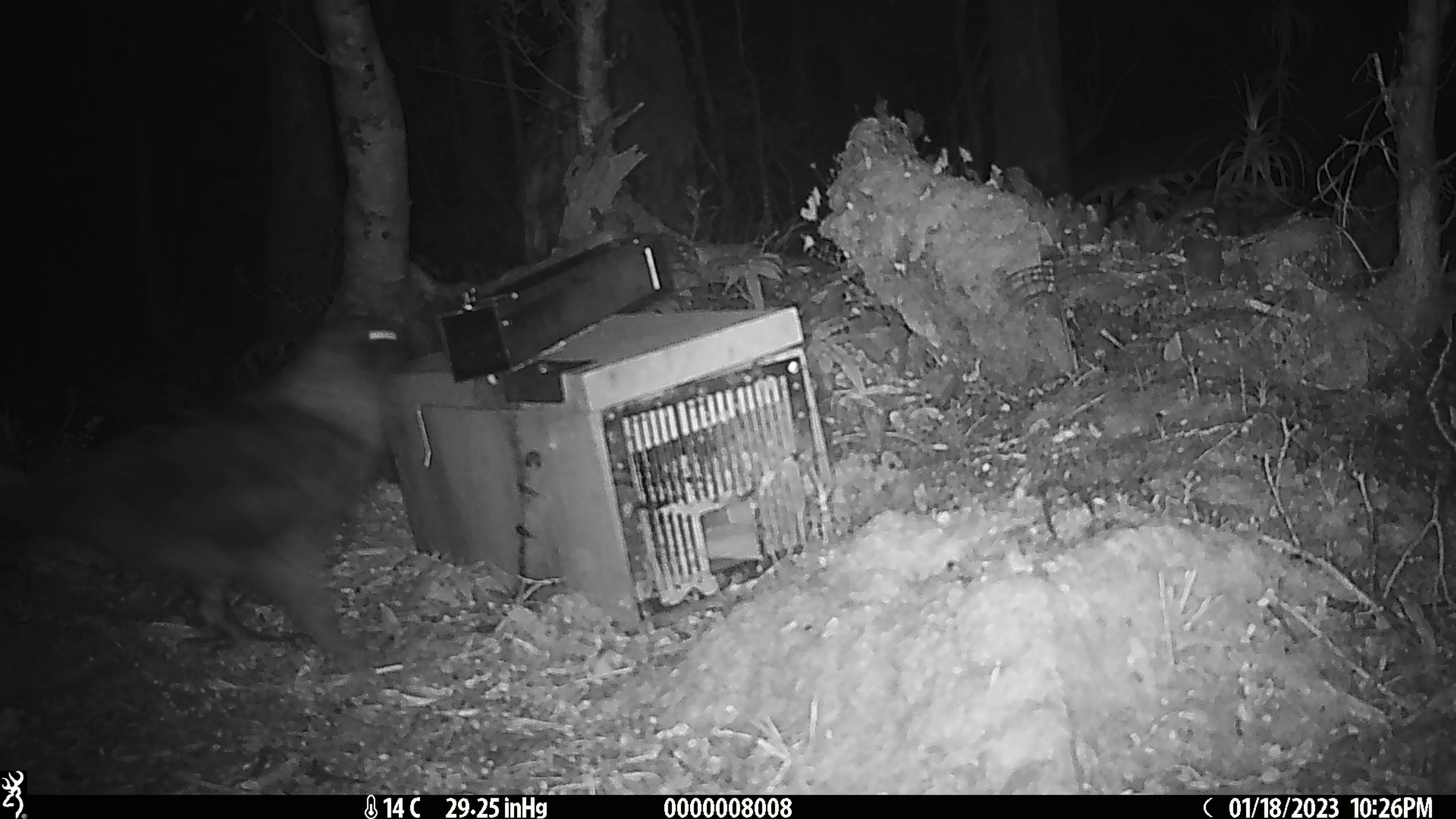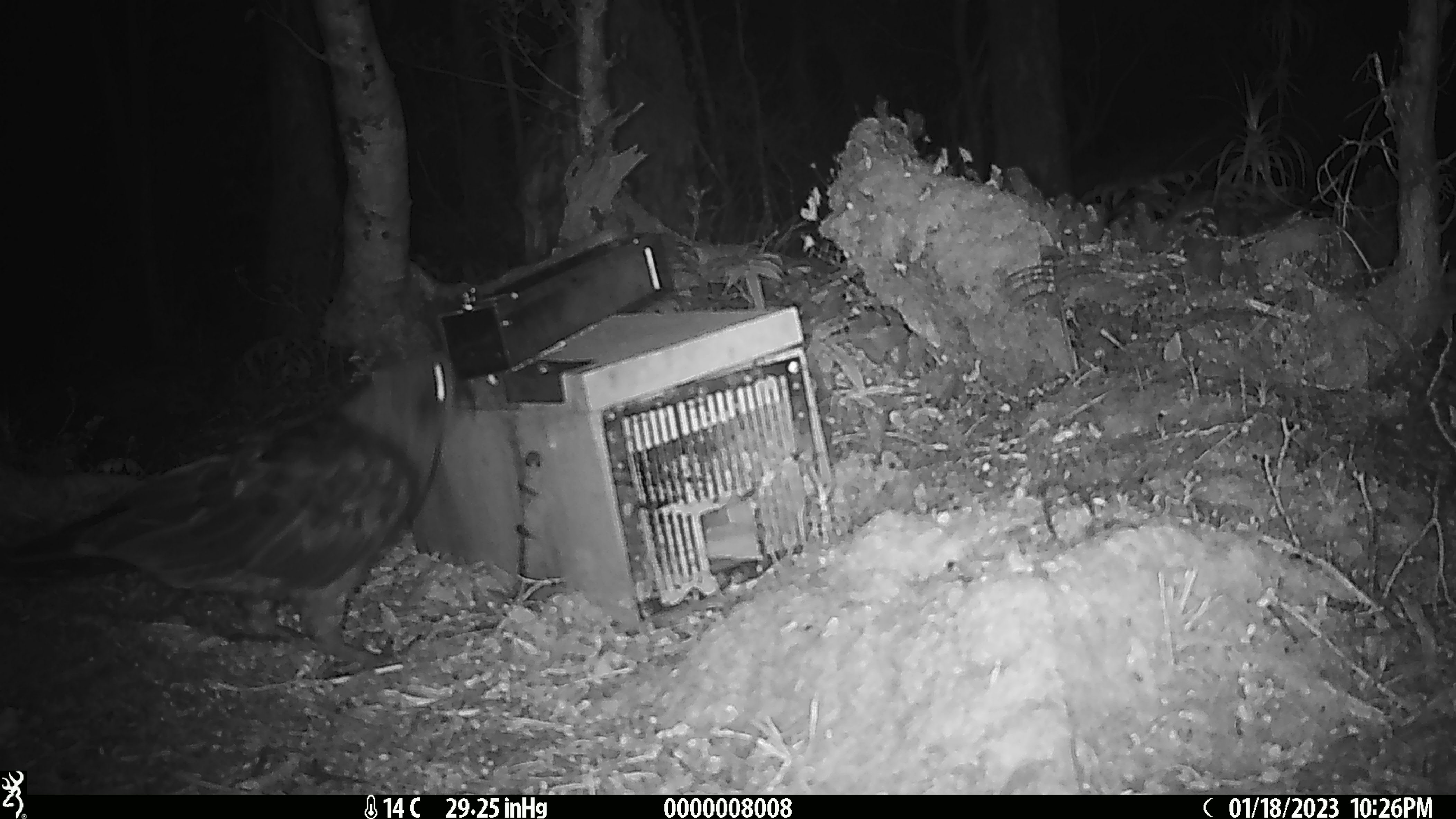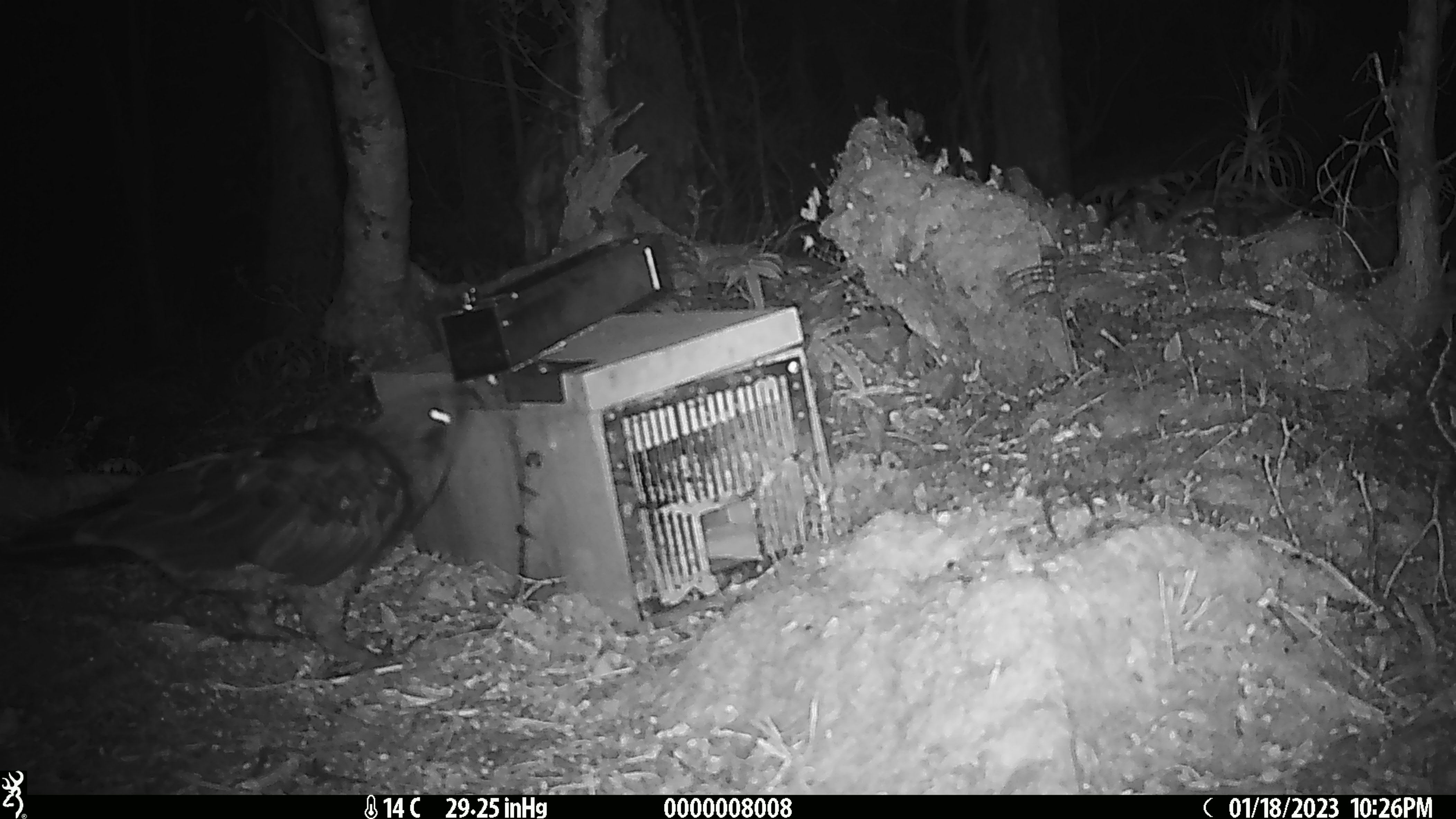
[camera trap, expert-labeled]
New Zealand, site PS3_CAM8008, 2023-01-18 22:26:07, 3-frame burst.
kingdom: Animalia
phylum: Chordata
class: Aves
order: Psittaciformes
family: Strigopidae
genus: Nestor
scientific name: Nestor notabilis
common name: kea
Kea (Nestor notabilis).